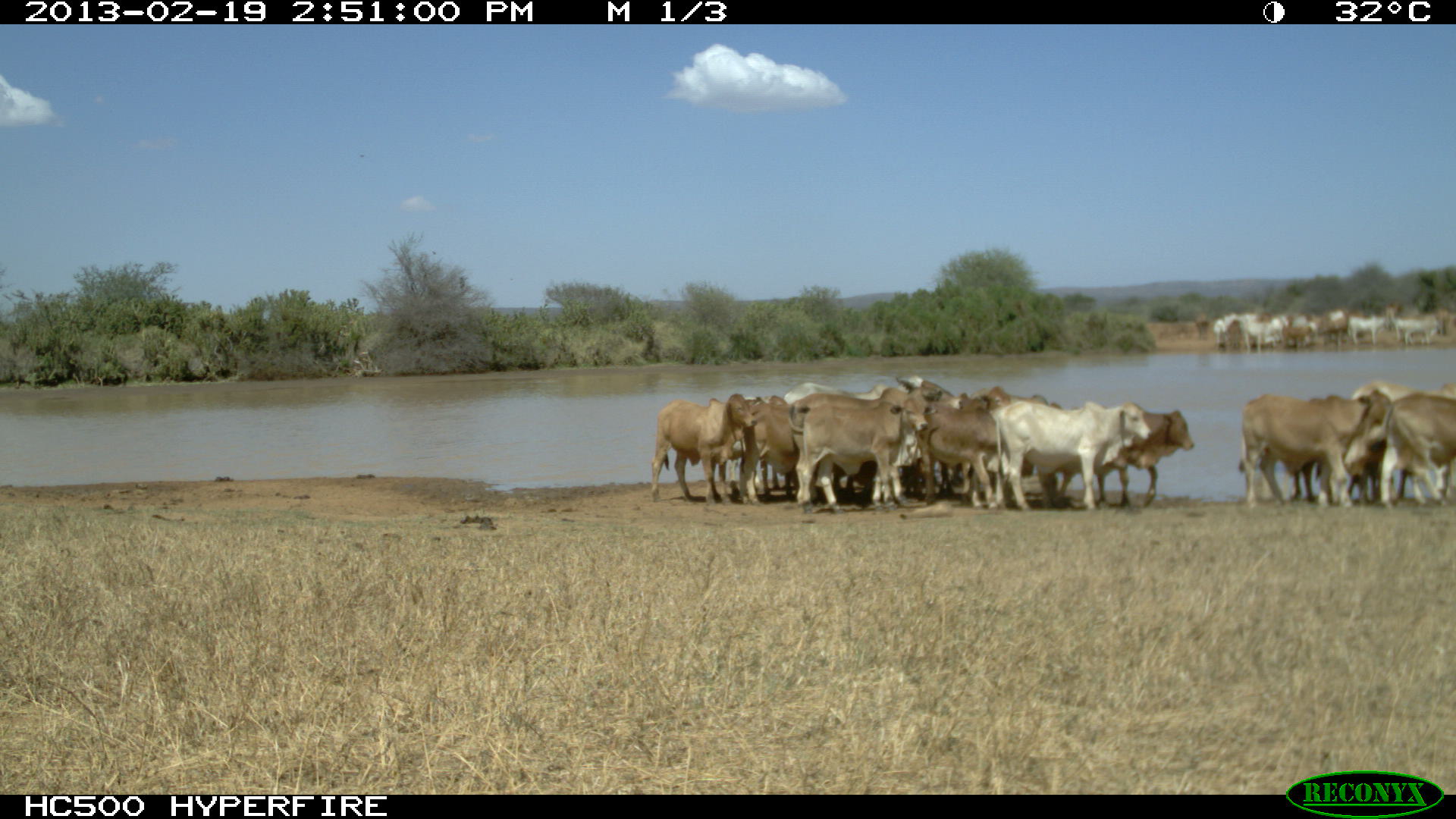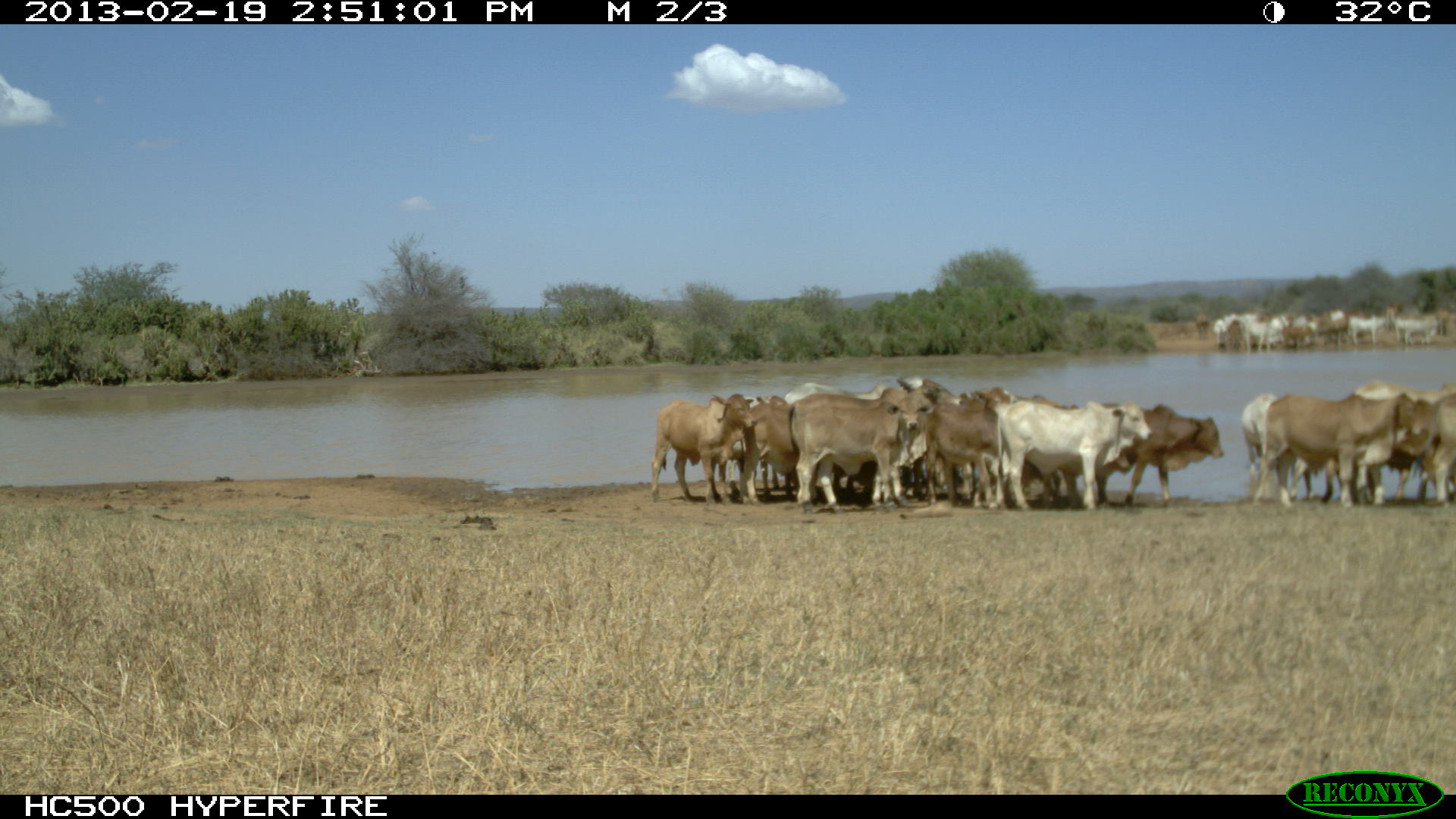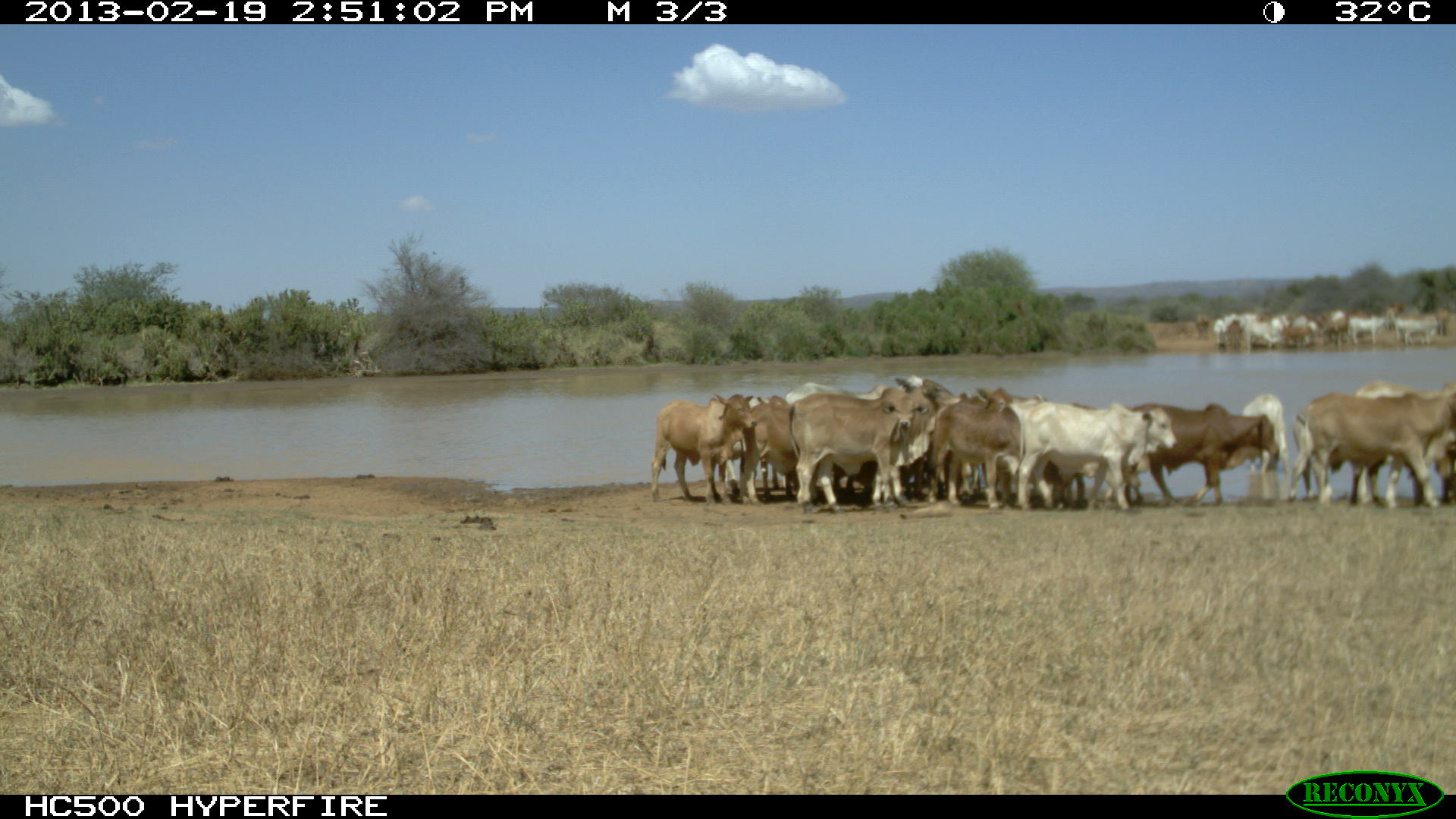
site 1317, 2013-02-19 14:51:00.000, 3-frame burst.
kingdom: Animalia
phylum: Chordata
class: Mammalia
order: Artiodactyla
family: Bovidae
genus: Bos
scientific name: Bos taurus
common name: domestic cattle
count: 30